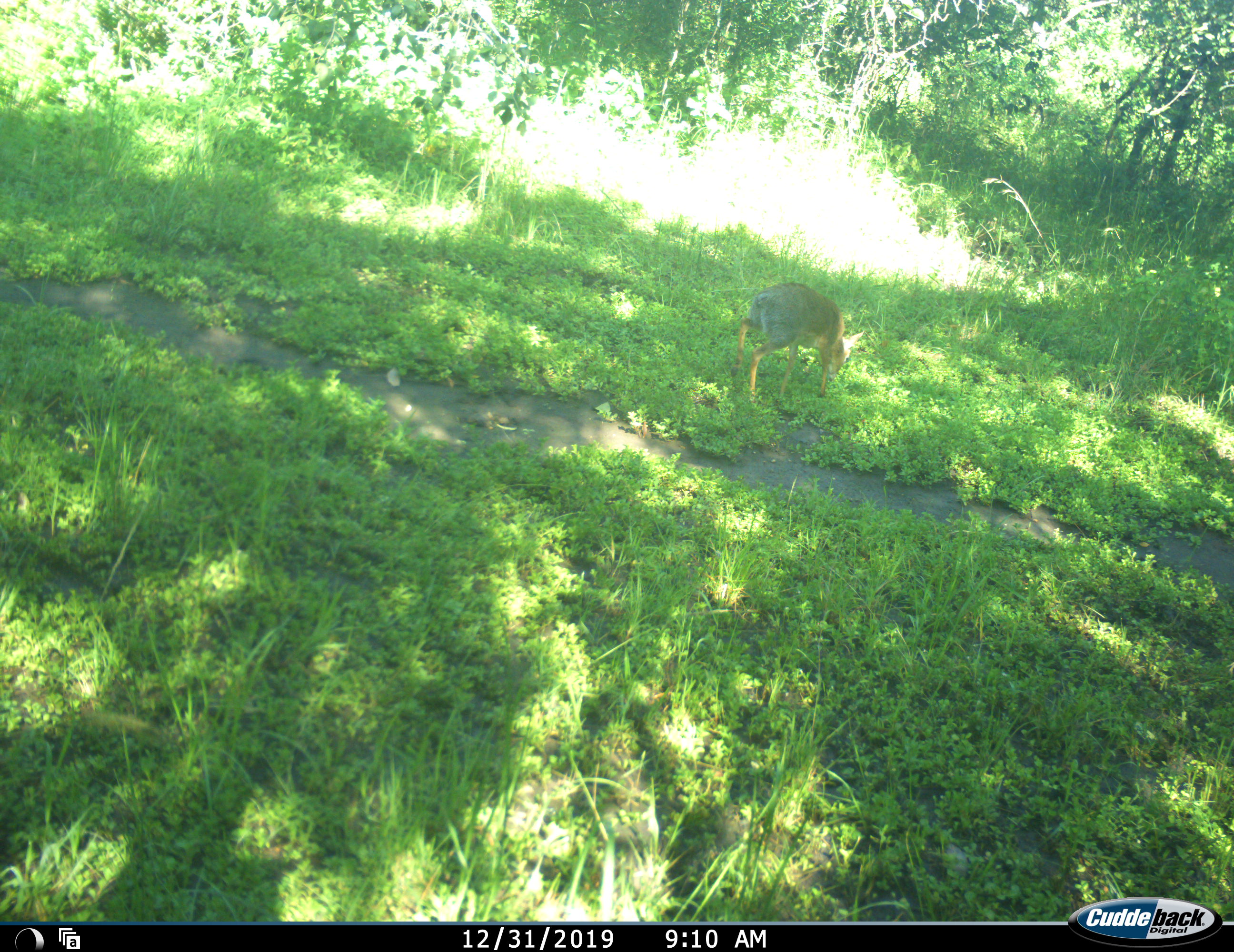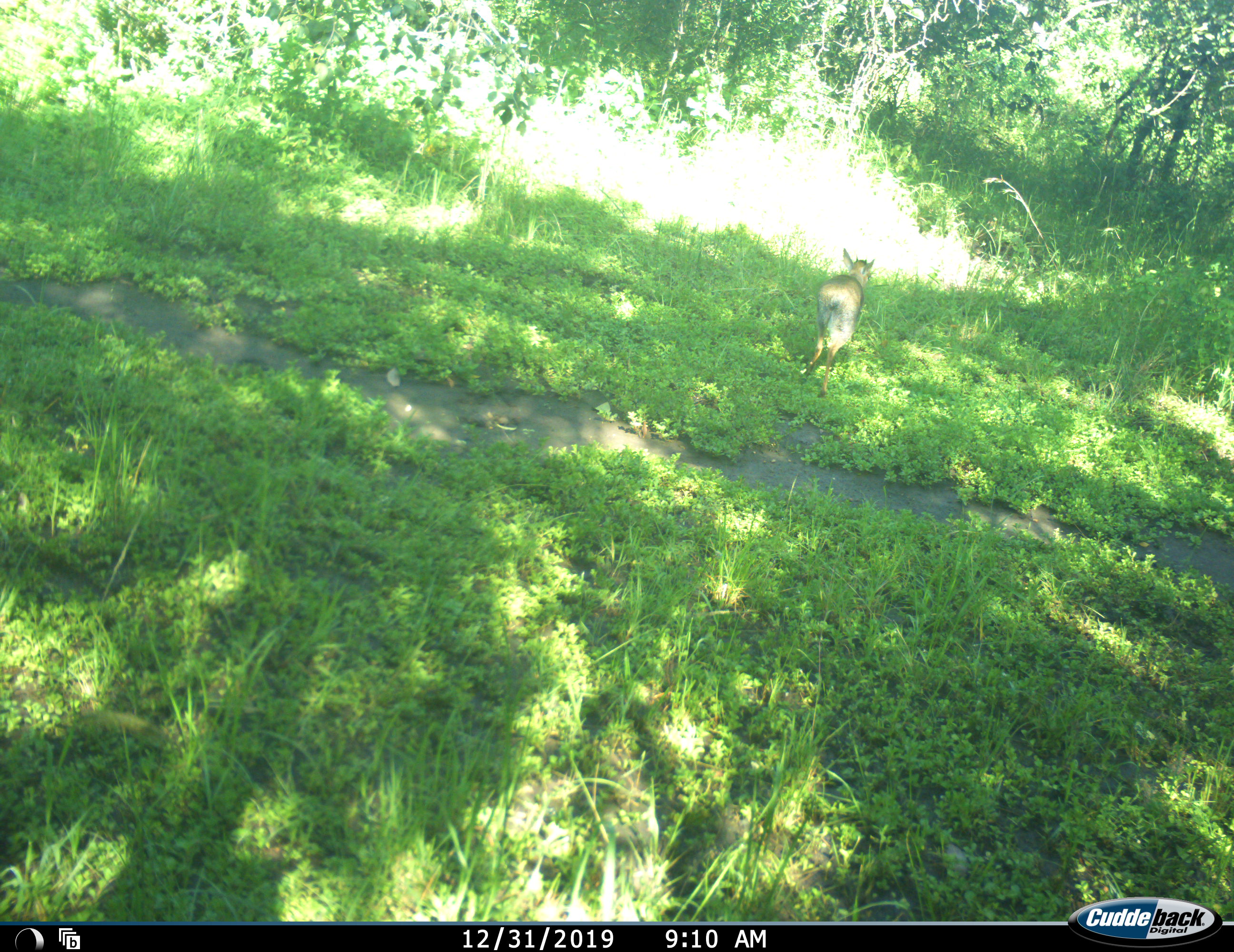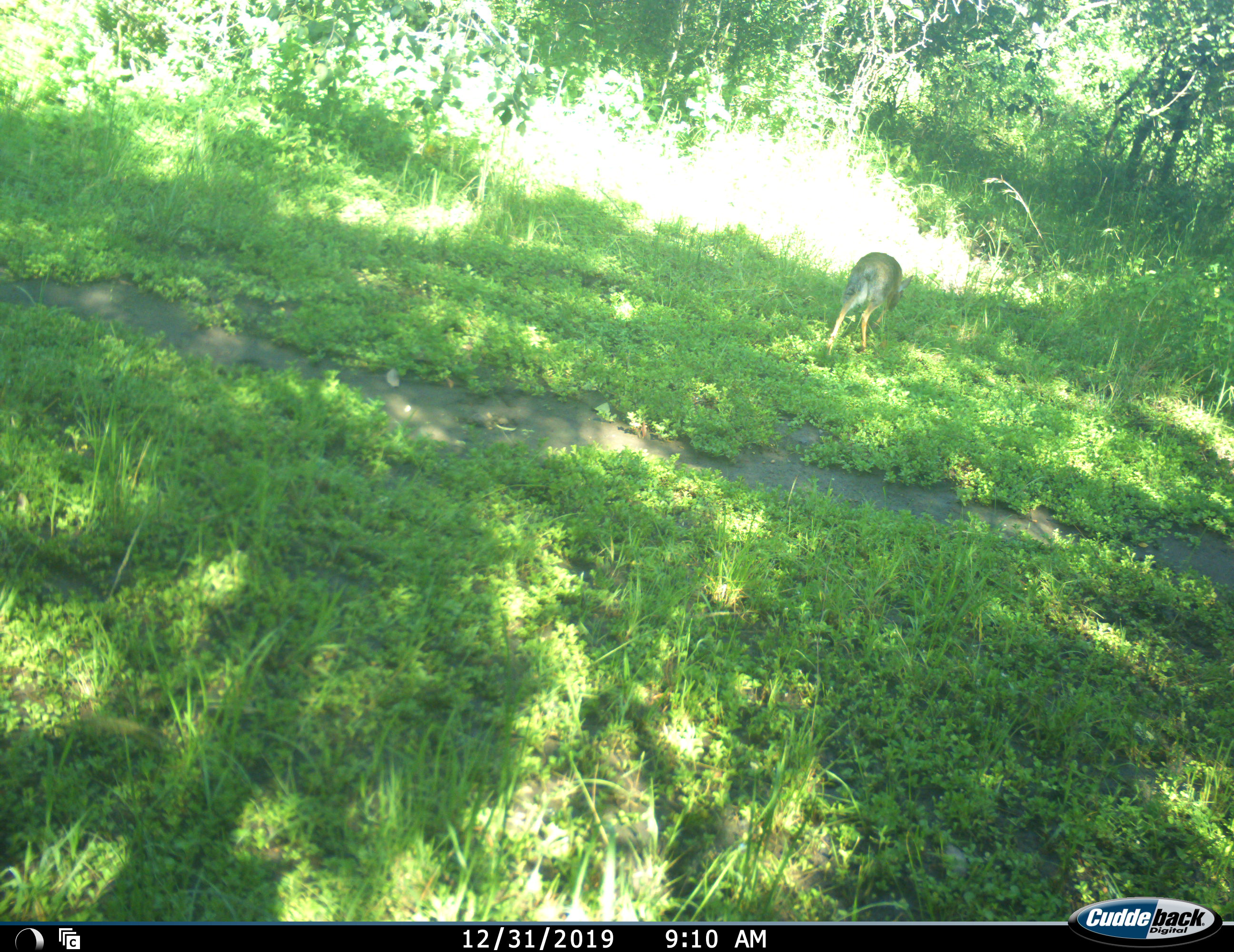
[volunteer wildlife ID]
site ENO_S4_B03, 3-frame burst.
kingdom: Animalia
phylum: Chordata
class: Mammalia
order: Artiodactyla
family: Bovidae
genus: Madoqua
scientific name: Madoqua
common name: dik-dik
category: dikdik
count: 1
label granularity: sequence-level